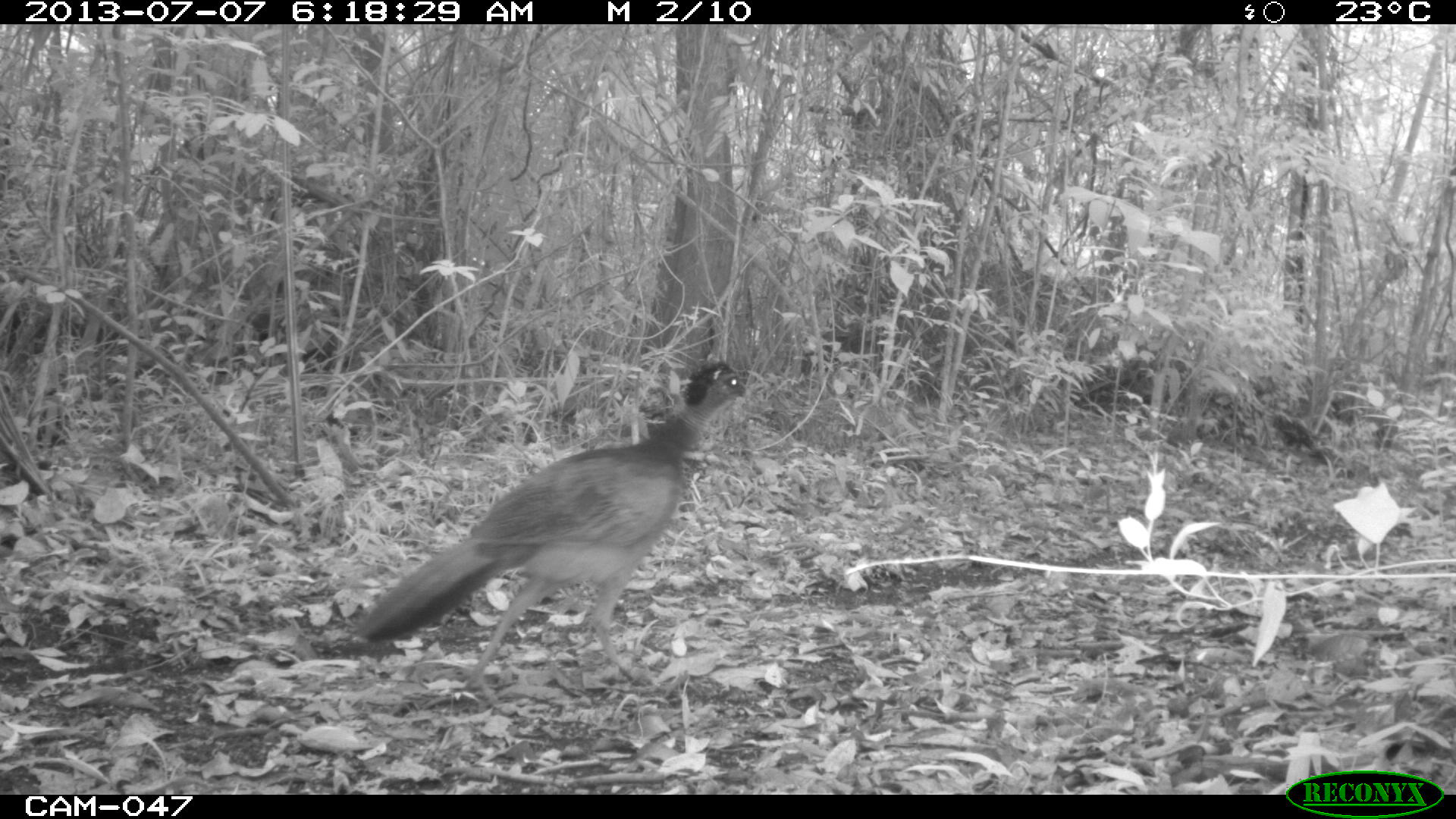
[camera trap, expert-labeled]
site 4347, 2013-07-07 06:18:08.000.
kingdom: Animalia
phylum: Chordata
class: Aves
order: Galliformes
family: Cracidae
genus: Crax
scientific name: Crax rubra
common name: great curassow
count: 1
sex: female